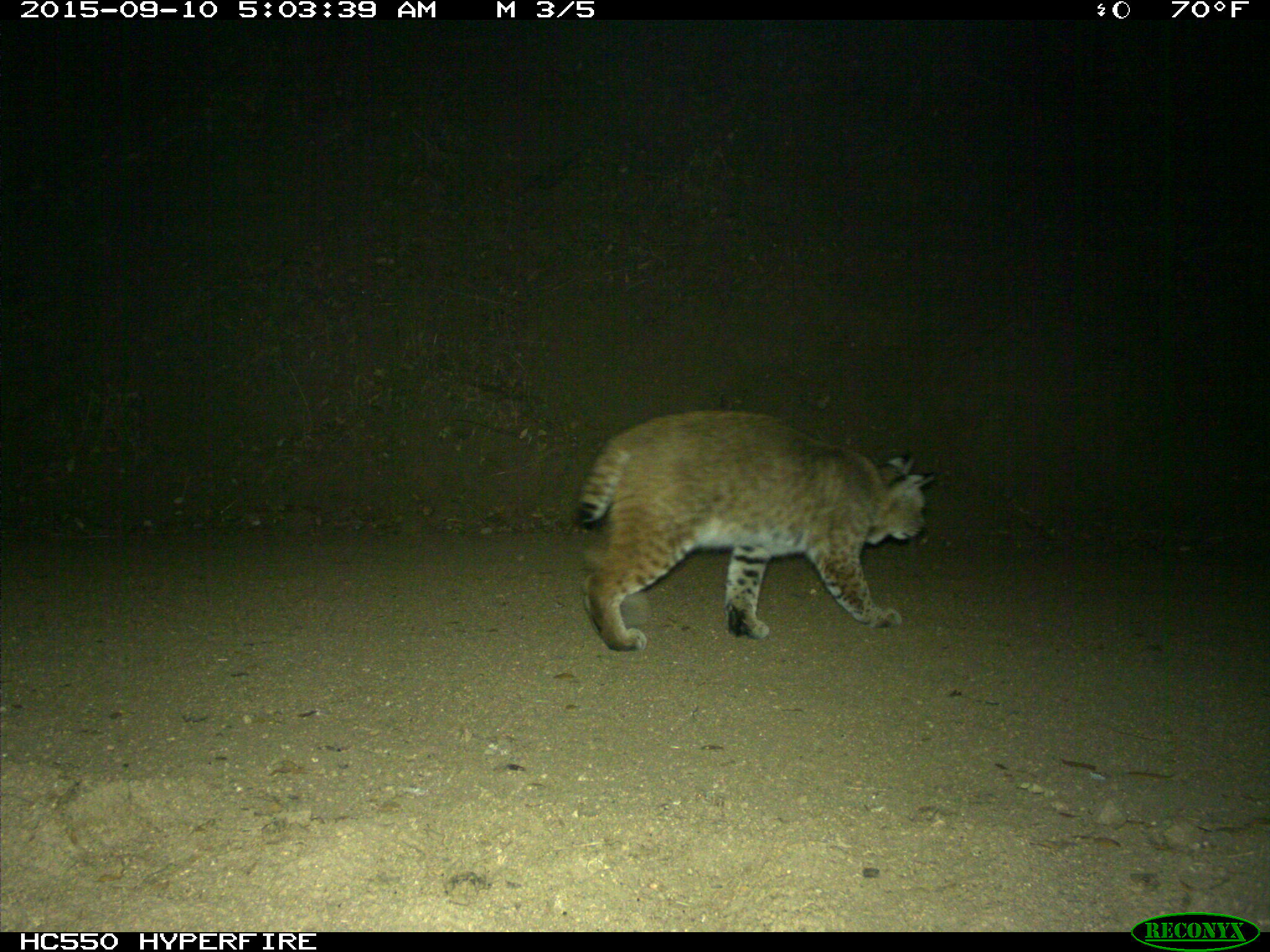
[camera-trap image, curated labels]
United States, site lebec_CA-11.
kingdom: Animalia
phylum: Chordata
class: Mammalia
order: Carnivora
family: Felidae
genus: Lynx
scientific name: Lynx rufus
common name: bobcat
Lynx rufus (bobcat).